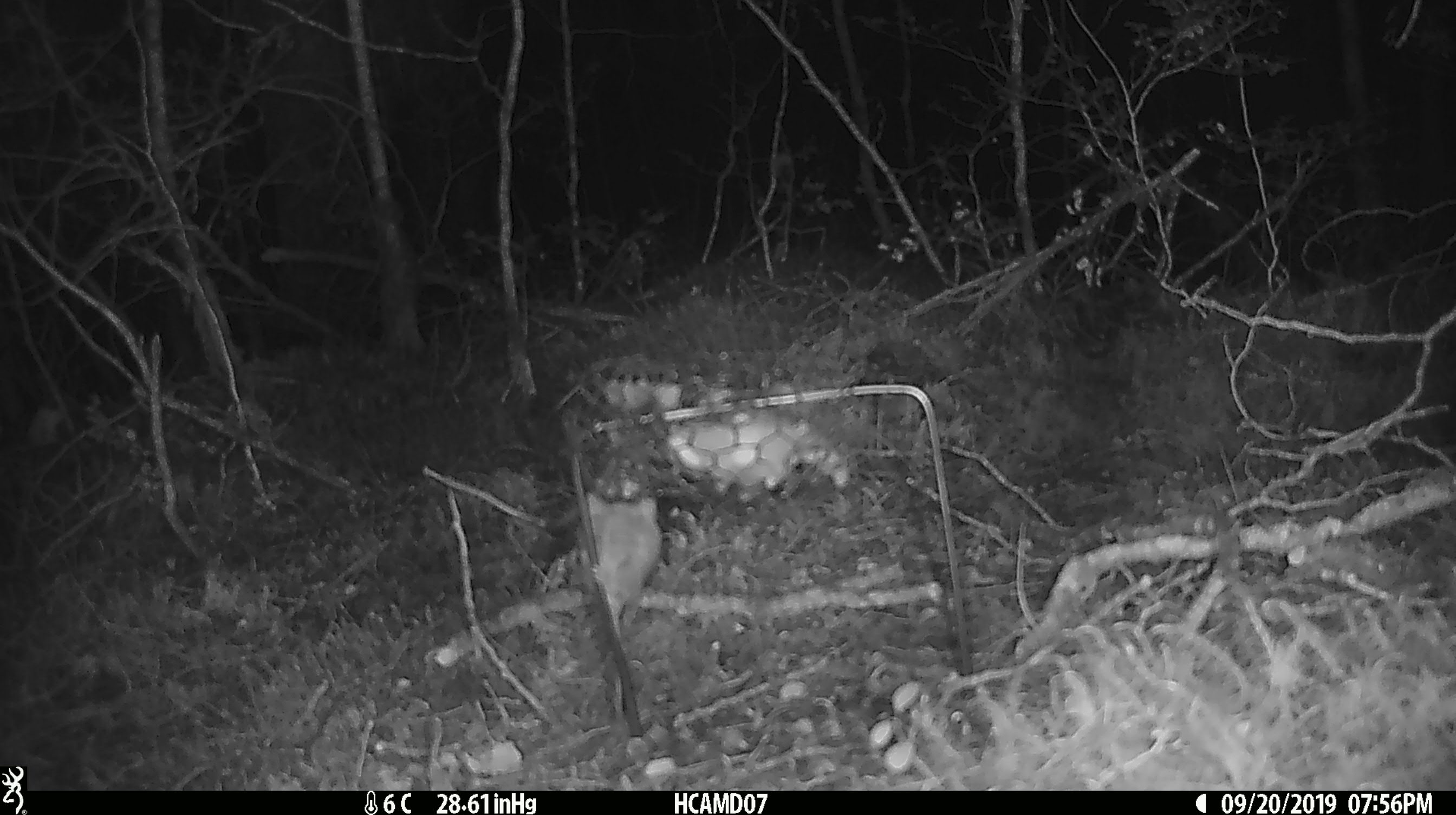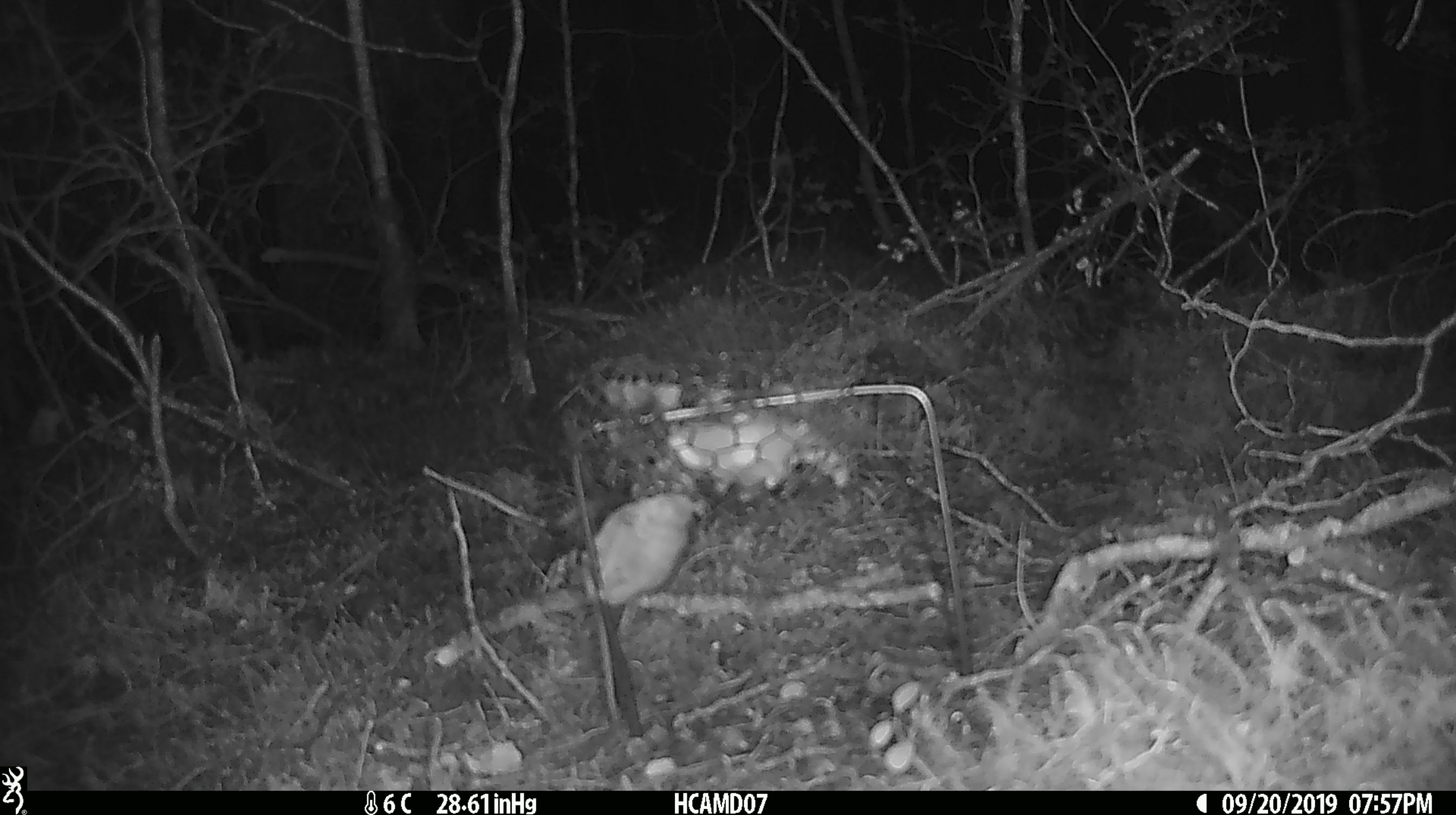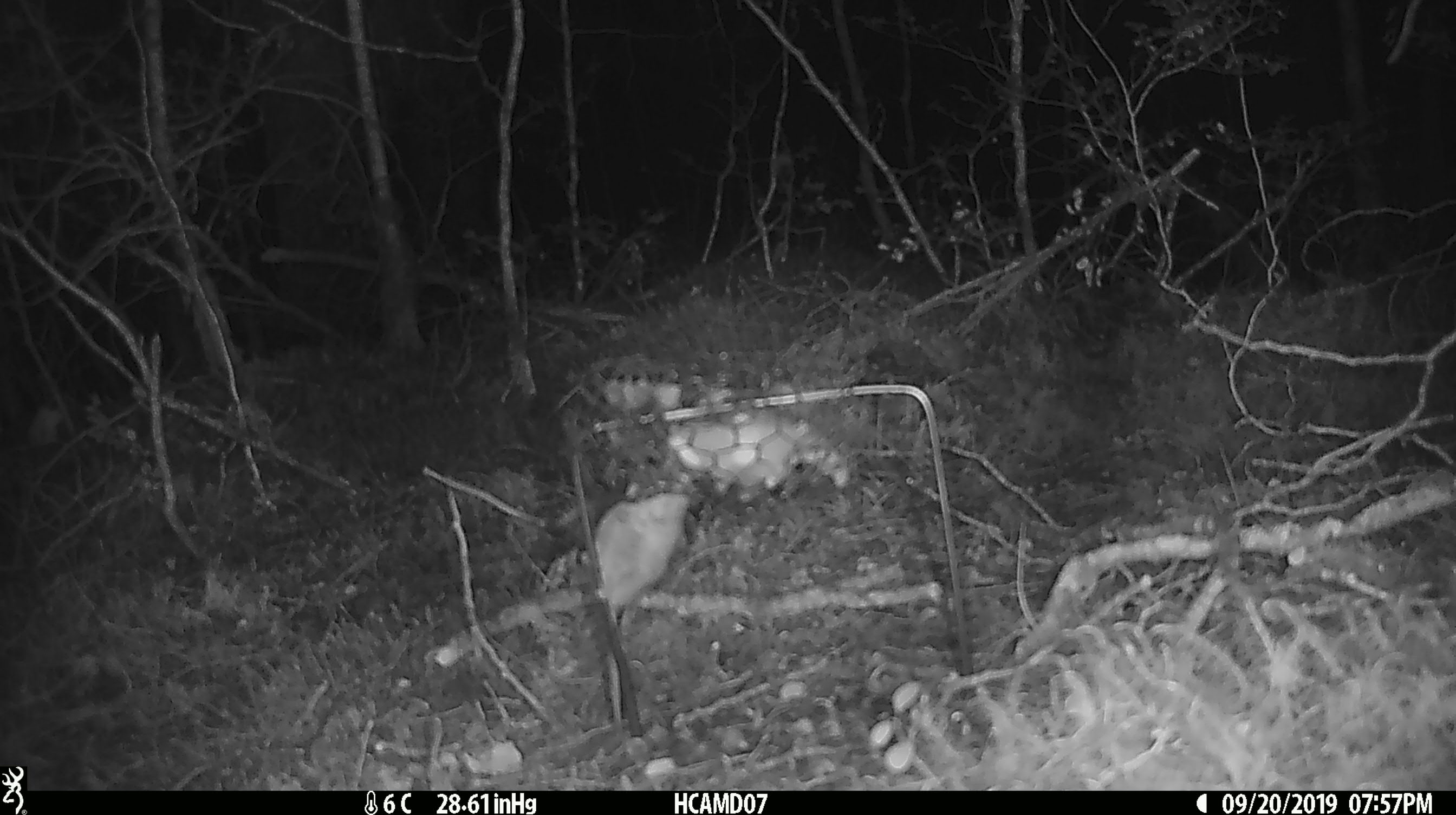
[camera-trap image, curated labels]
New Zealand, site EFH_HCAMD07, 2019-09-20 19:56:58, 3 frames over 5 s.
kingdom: Animalia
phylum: Chordata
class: Mammalia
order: Rodentia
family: Muridae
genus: Mus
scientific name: Mus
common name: mouse